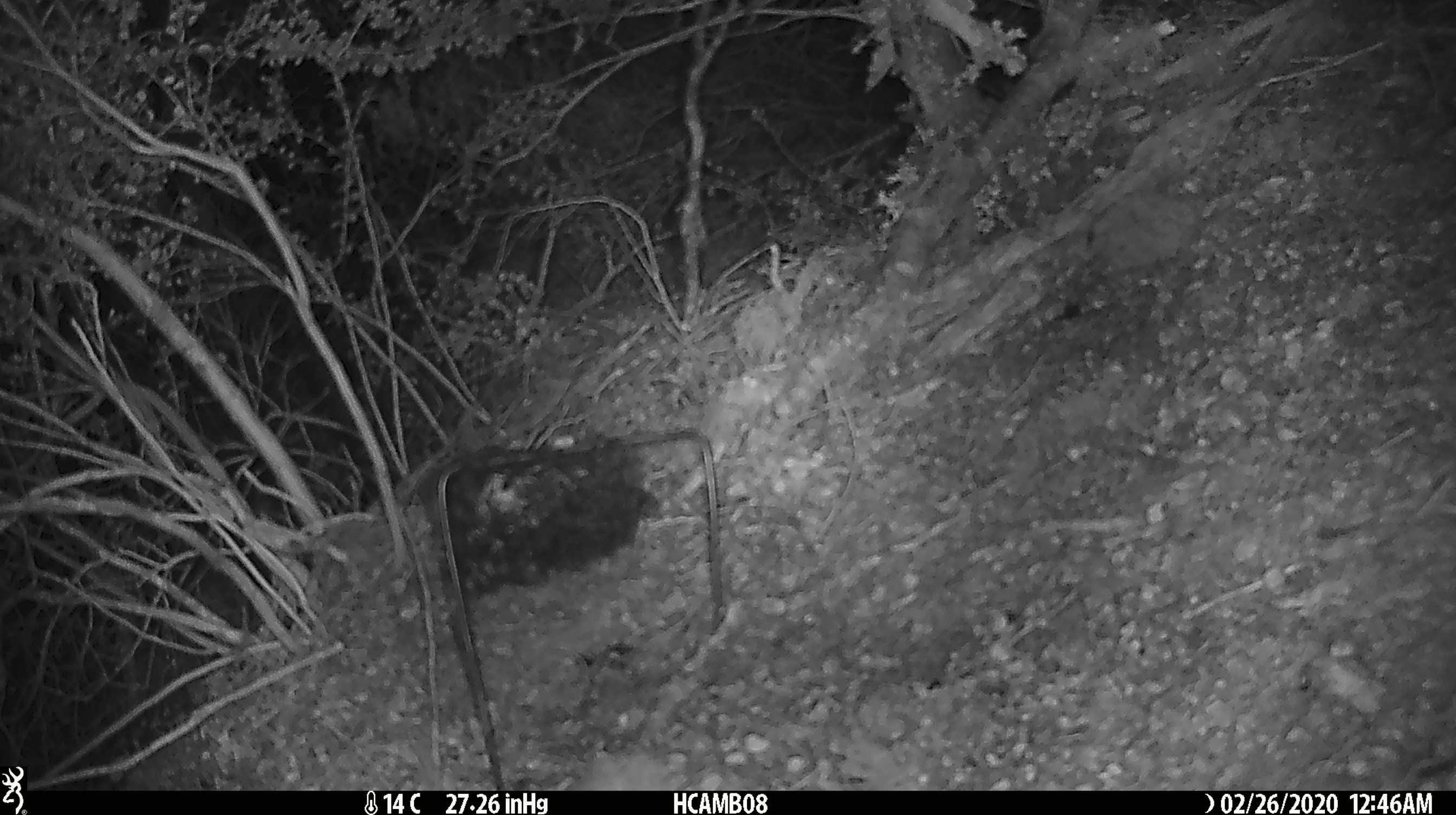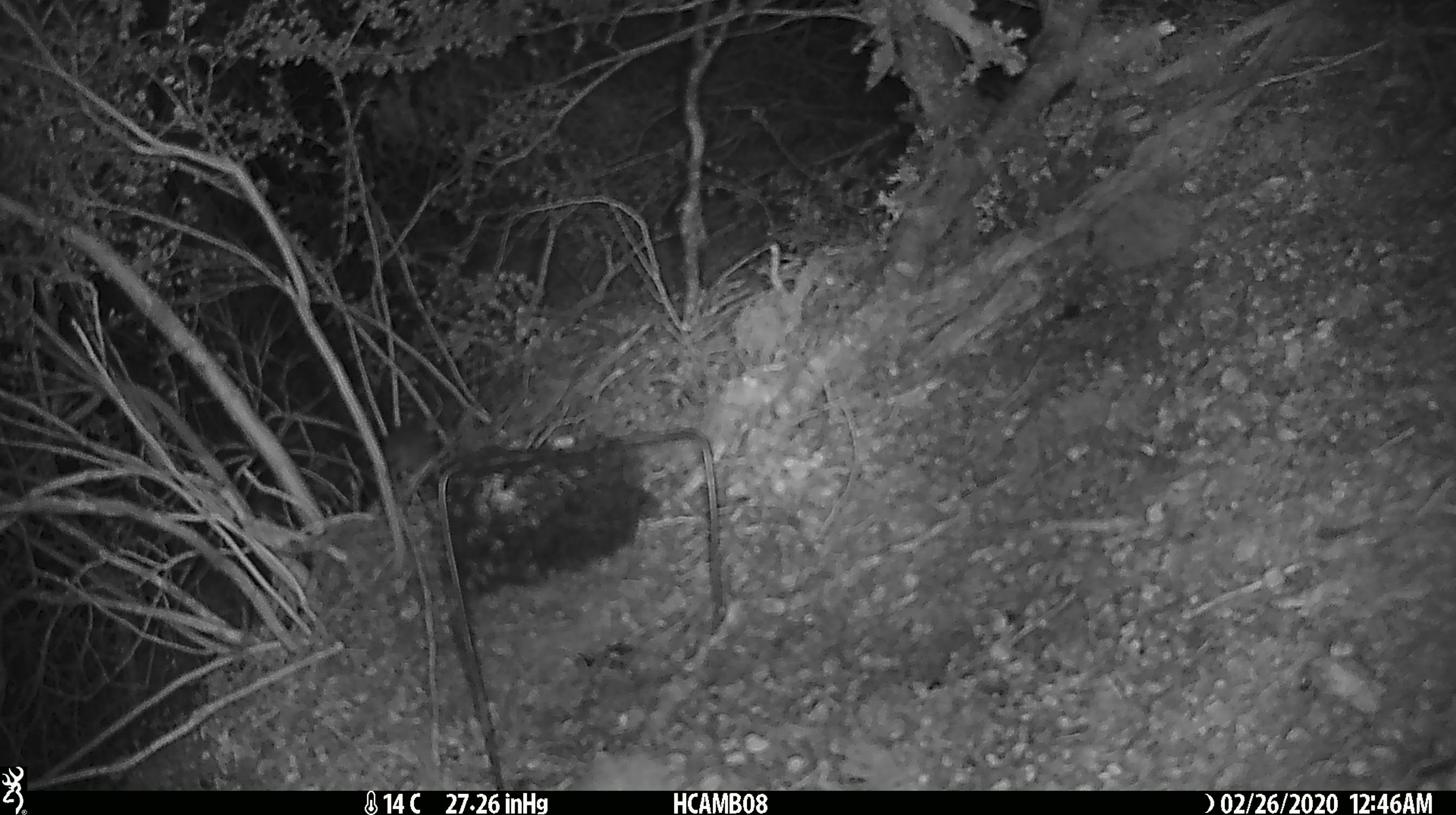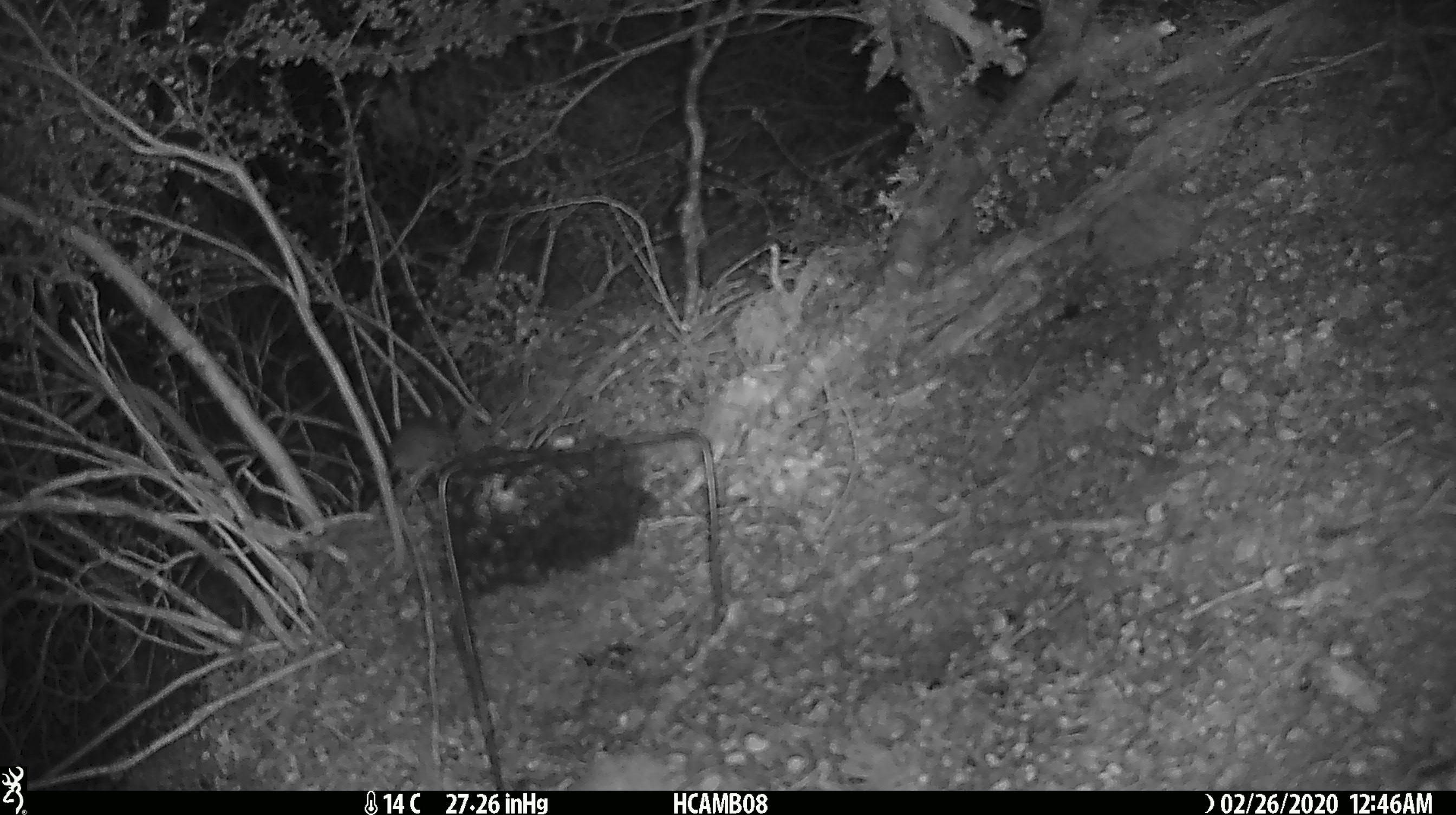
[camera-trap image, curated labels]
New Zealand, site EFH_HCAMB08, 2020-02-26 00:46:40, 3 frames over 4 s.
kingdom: Animalia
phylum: Chordata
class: Mammalia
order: Rodentia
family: Muridae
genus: Mus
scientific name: Mus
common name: mouse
Mouse (Mus).